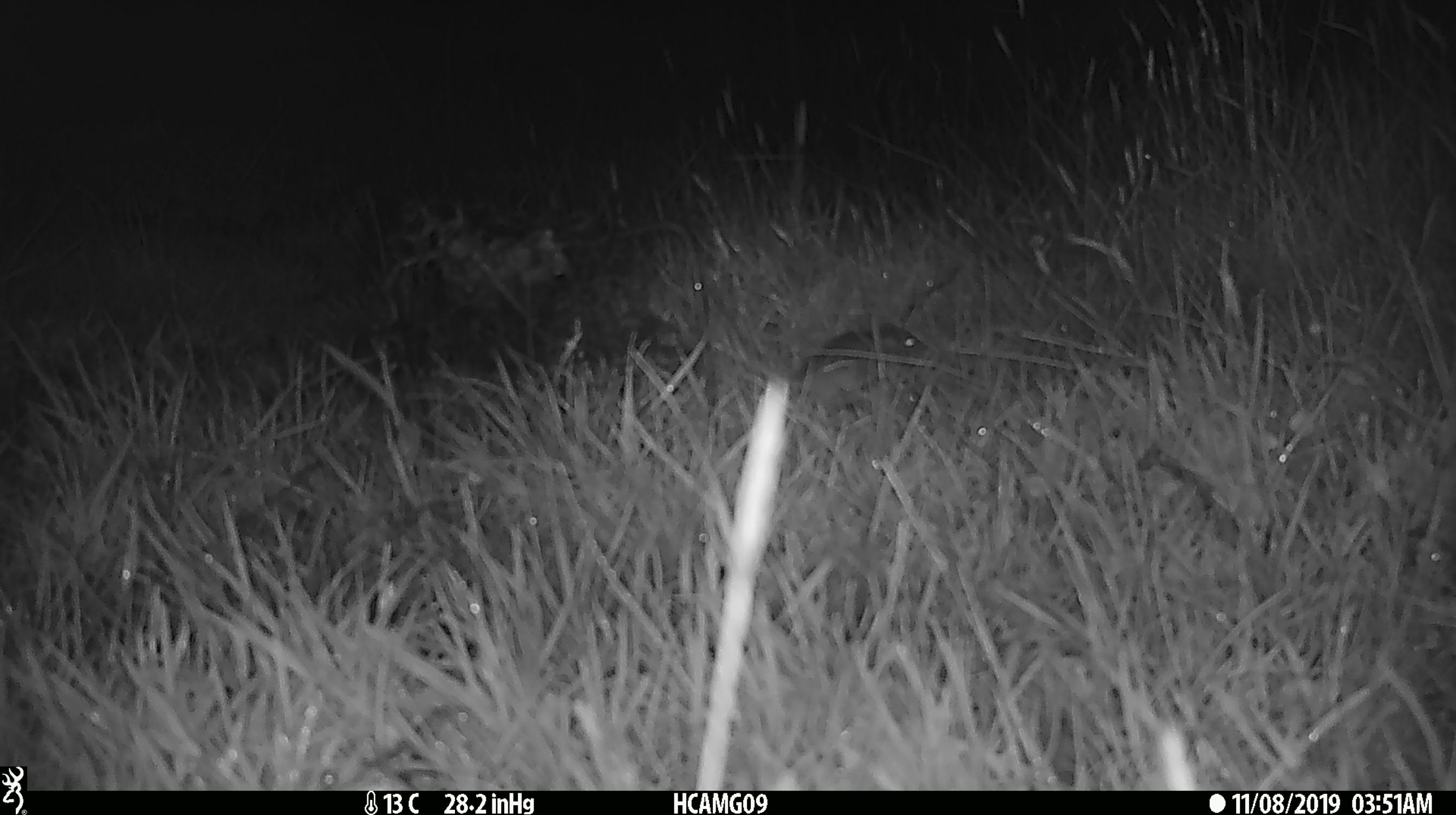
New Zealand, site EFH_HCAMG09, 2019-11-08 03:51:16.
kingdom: Animalia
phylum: Chordata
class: Mammalia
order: Rodentia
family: Muridae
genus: Mus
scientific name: Mus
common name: mouse